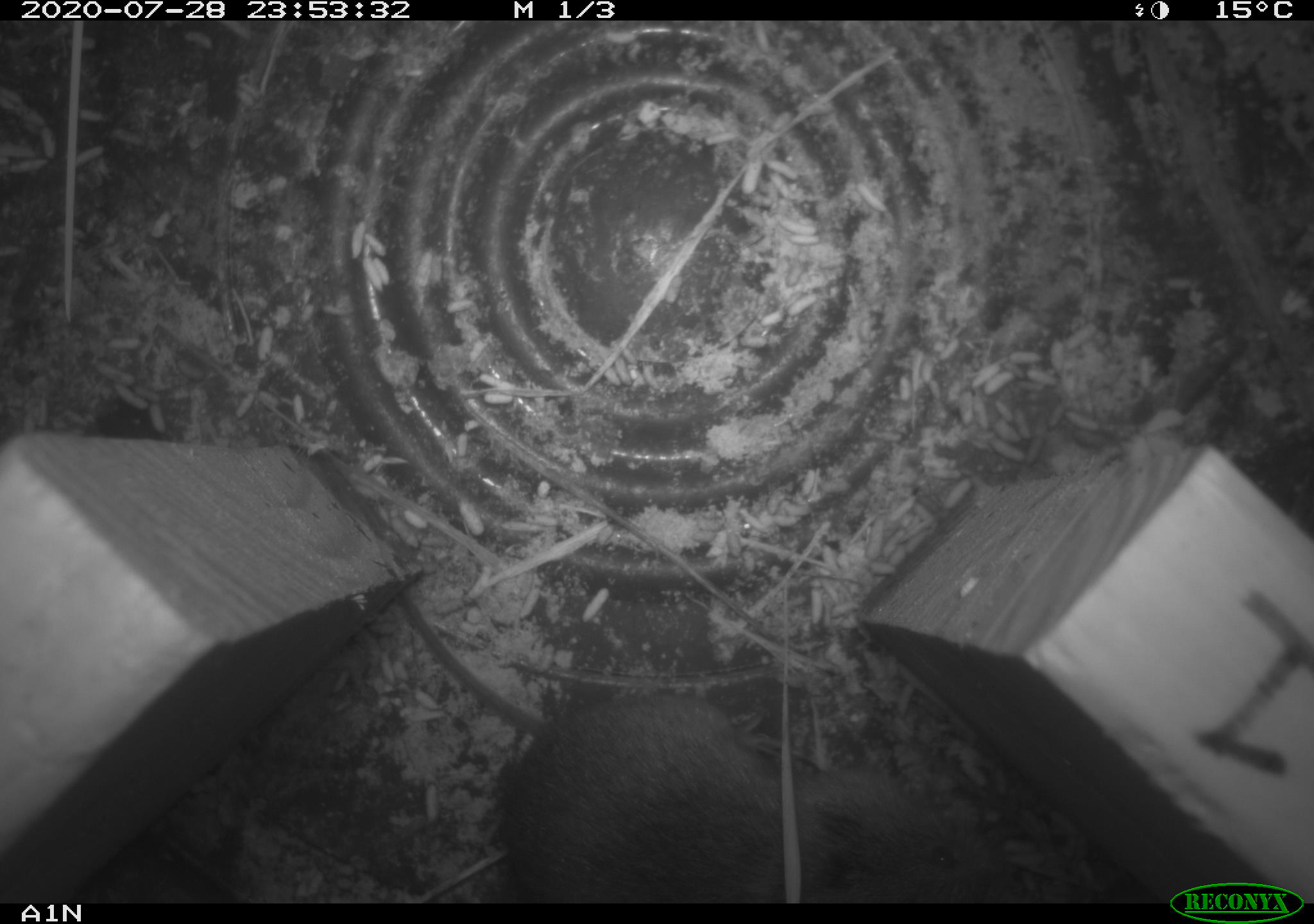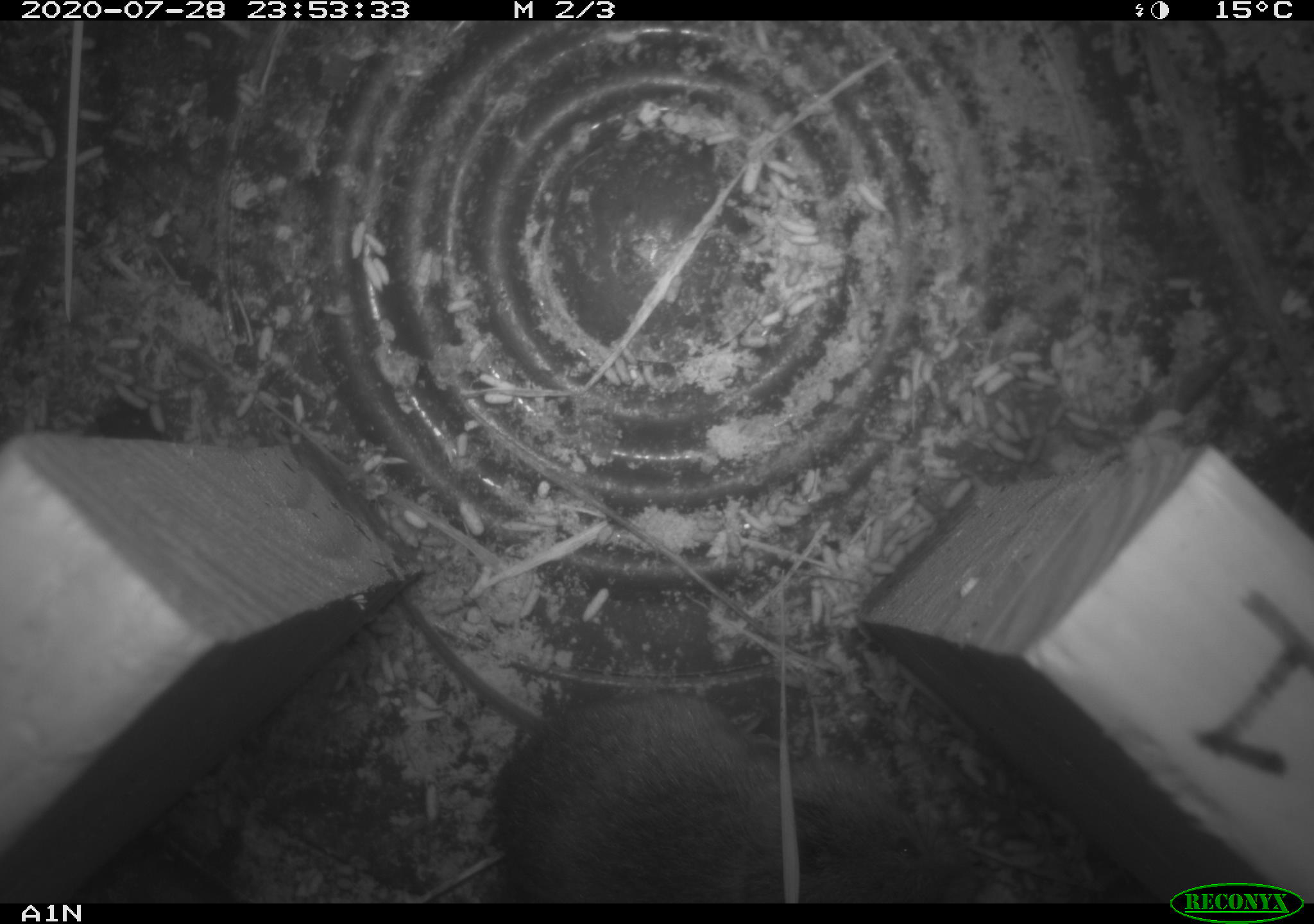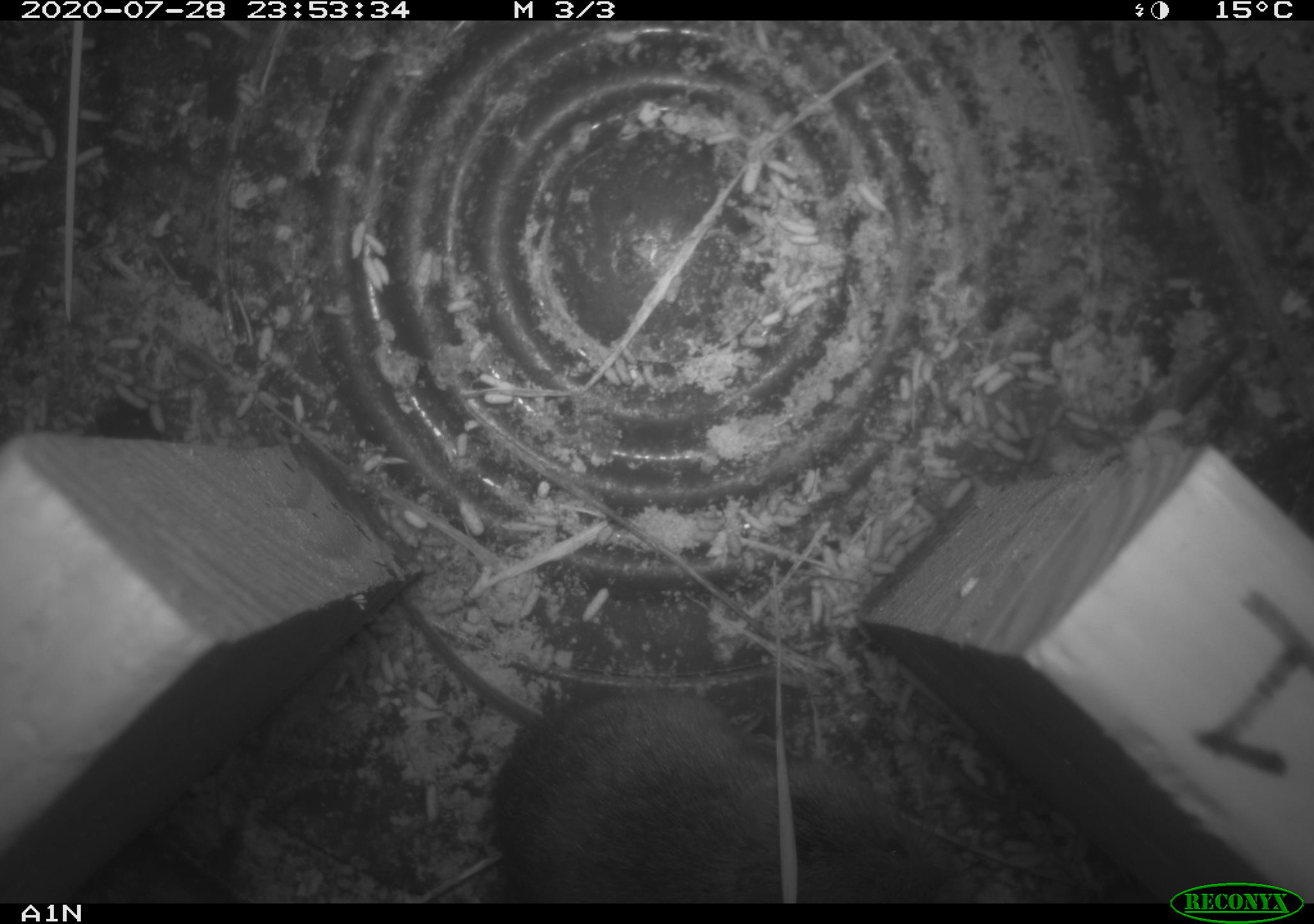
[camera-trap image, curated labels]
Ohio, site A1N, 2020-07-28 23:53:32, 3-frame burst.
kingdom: Animalia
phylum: Chordata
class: Mammalia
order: Rodentia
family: Cricetidae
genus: Microtus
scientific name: Microtus pennsylvanicus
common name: meadow vole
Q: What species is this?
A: Meadow vole (Microtus pennsylvanicus).